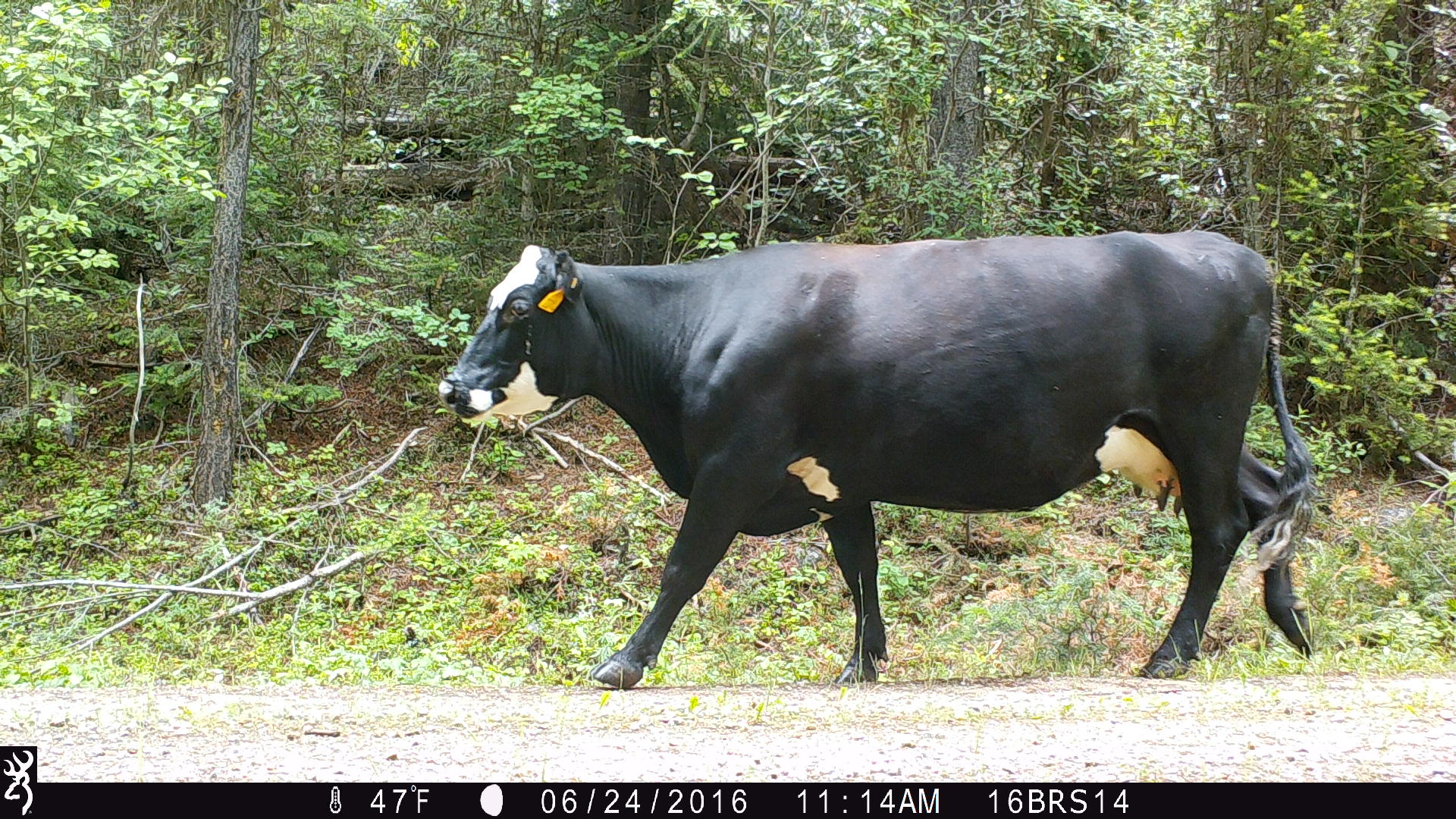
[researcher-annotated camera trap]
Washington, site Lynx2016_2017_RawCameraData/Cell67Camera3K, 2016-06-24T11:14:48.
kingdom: Animalia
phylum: Chordata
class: Mammalia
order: Artiodactyla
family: Bovidae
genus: Bos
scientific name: Bos taurus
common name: domestic cattle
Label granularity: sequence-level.